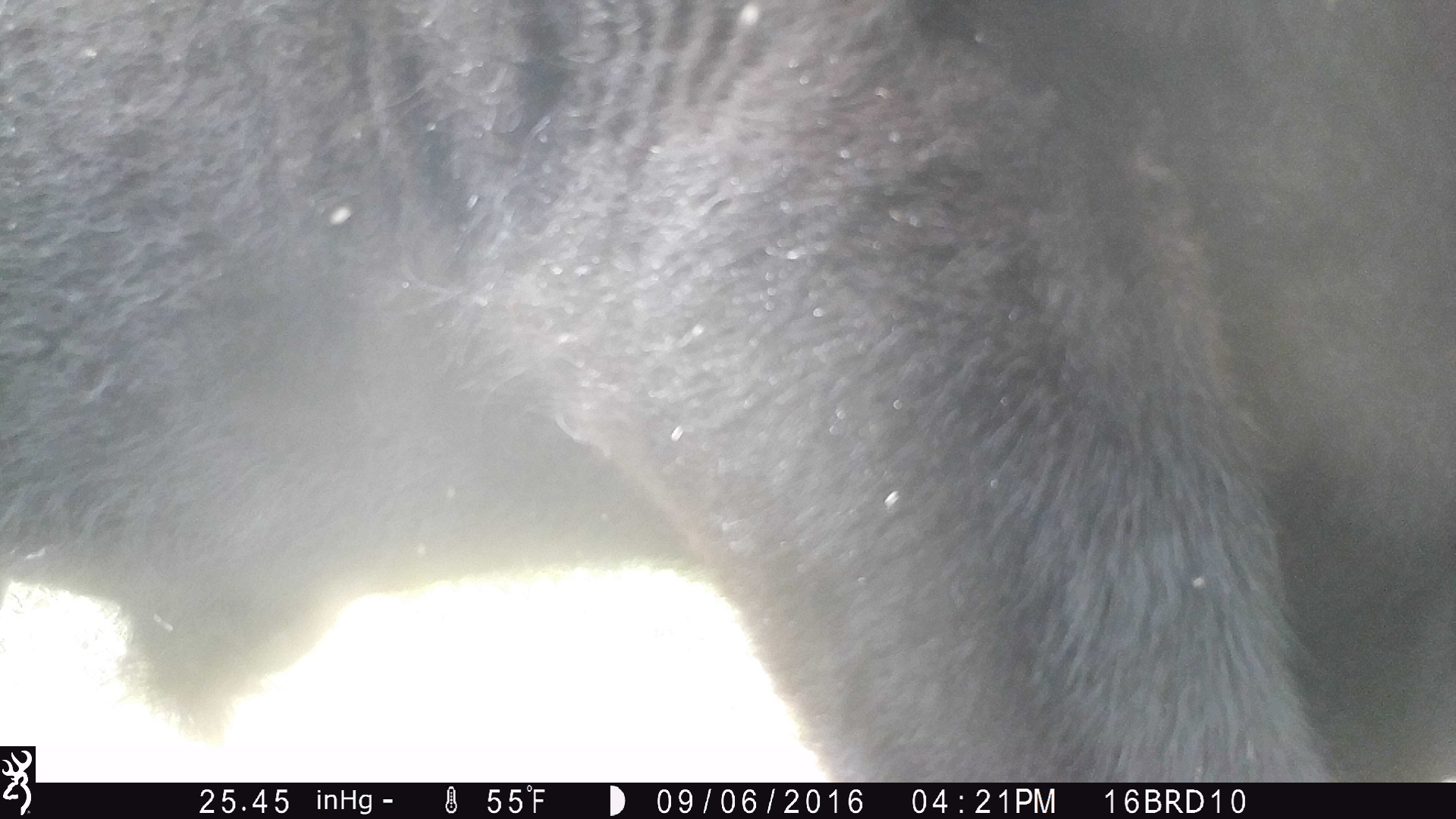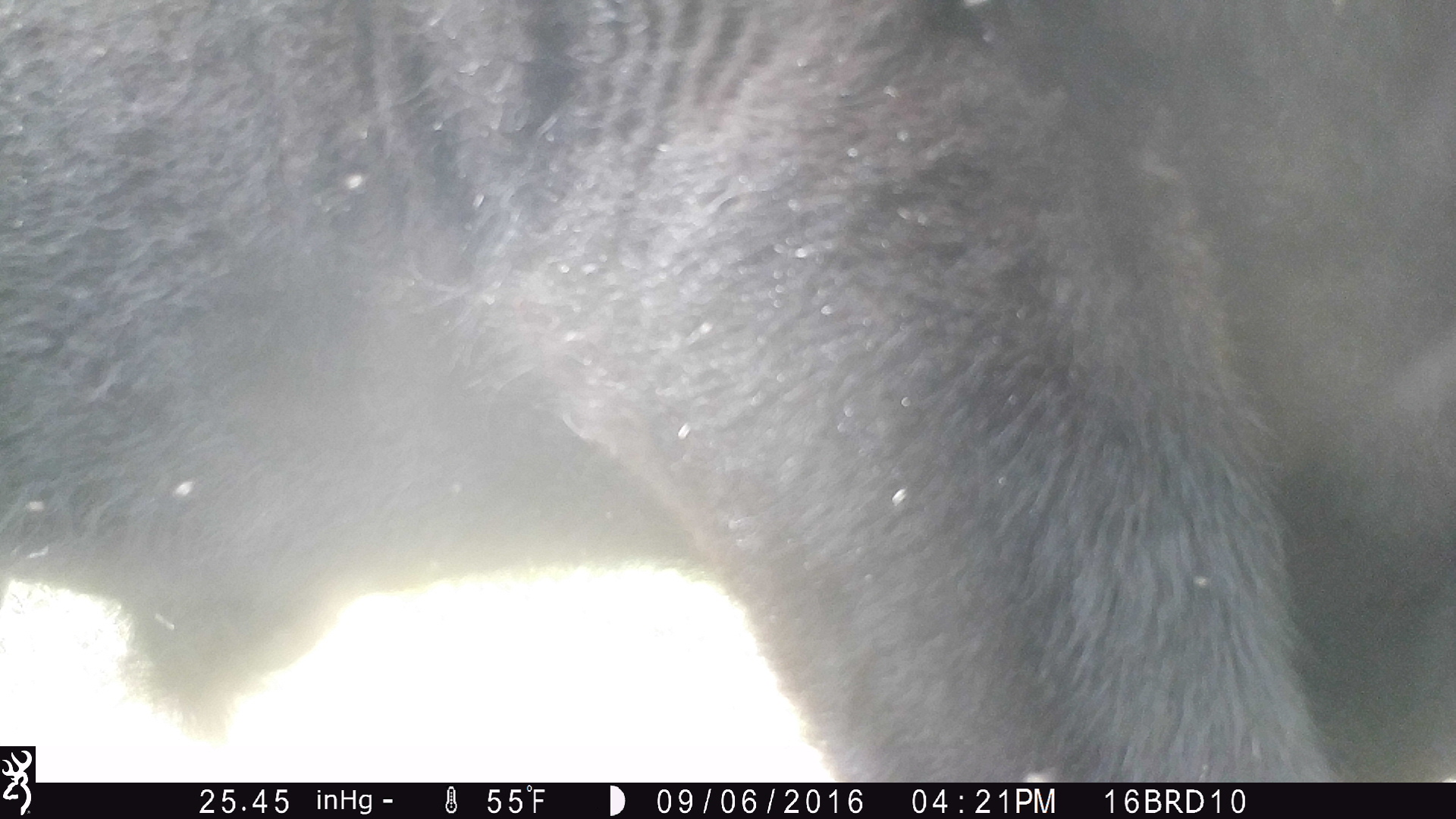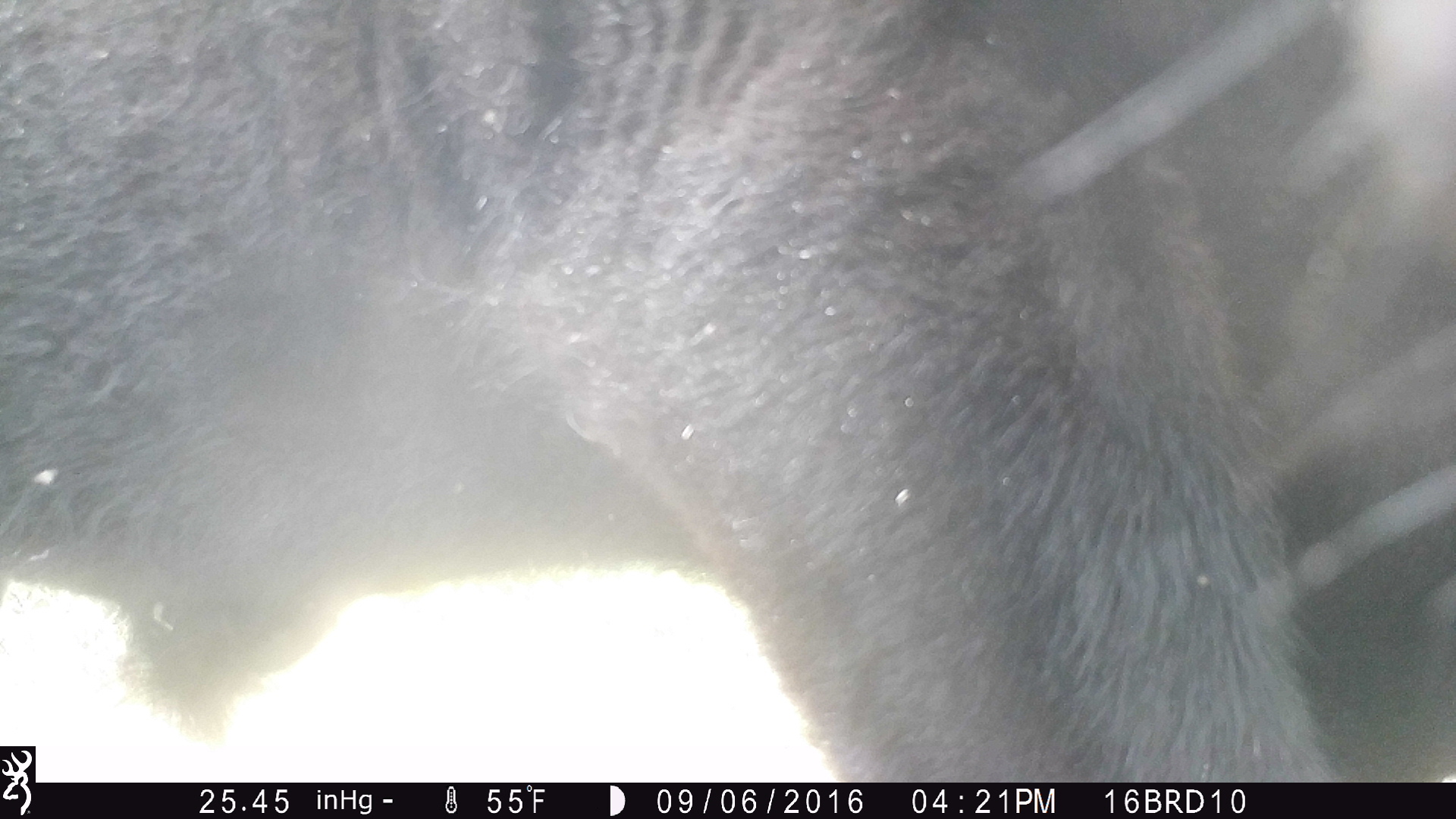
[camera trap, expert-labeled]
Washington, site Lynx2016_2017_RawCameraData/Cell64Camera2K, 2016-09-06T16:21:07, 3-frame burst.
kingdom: Animalia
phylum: Chordata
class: Mammalia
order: Artiodactyla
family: Bovidae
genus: Bos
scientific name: Bos taurus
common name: domestic cattle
Domestic cattle (Bos taurus). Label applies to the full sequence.